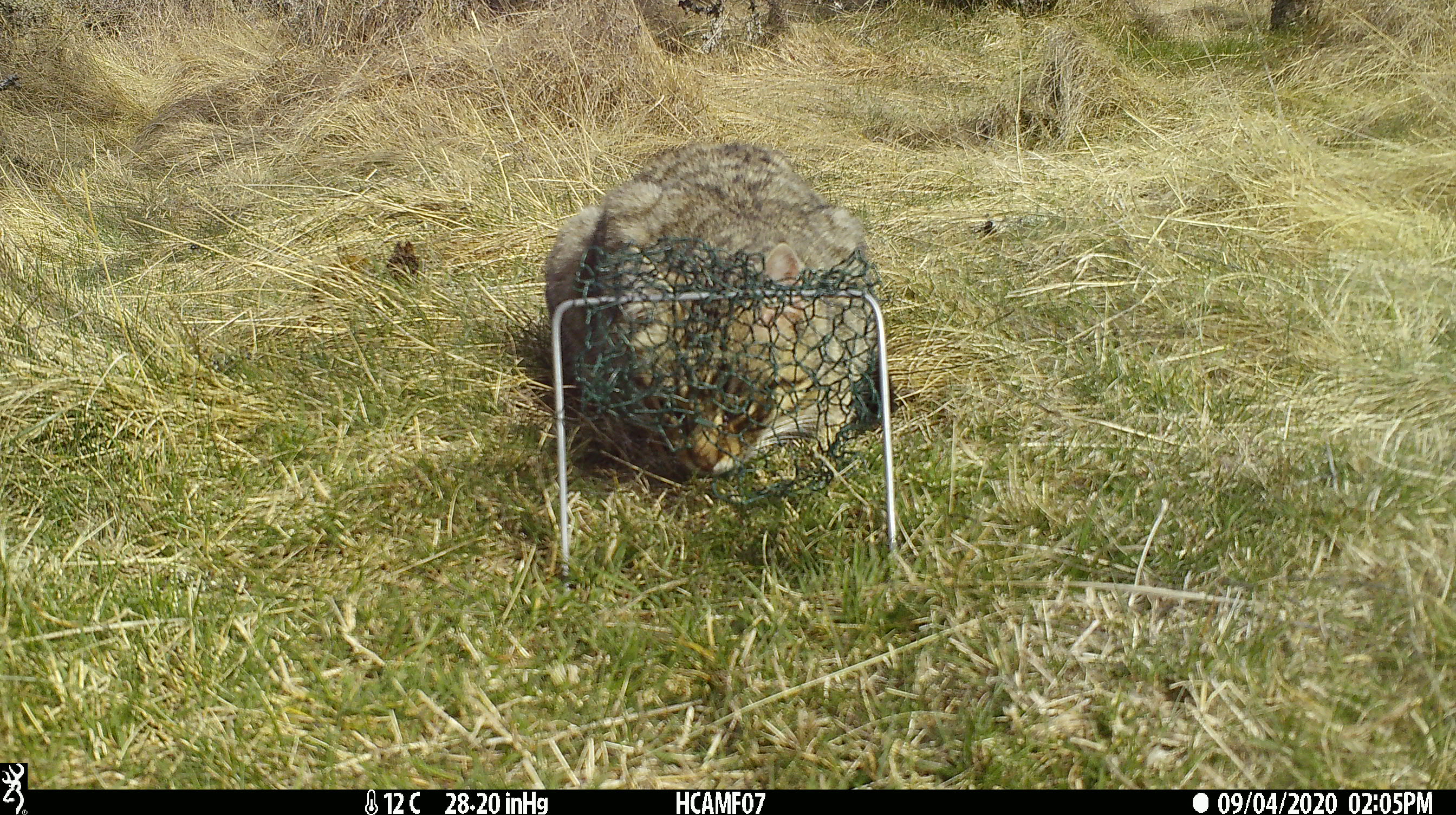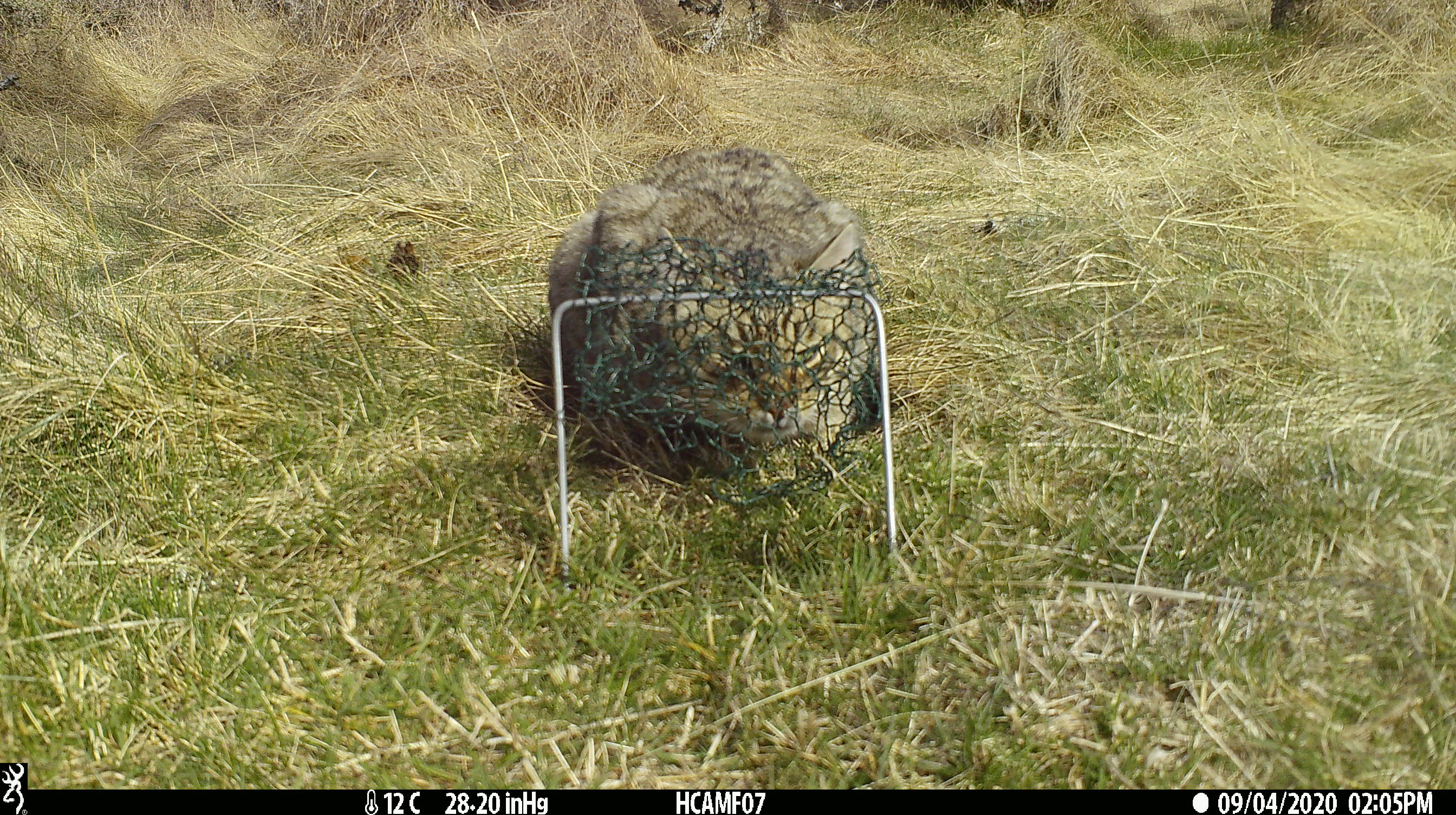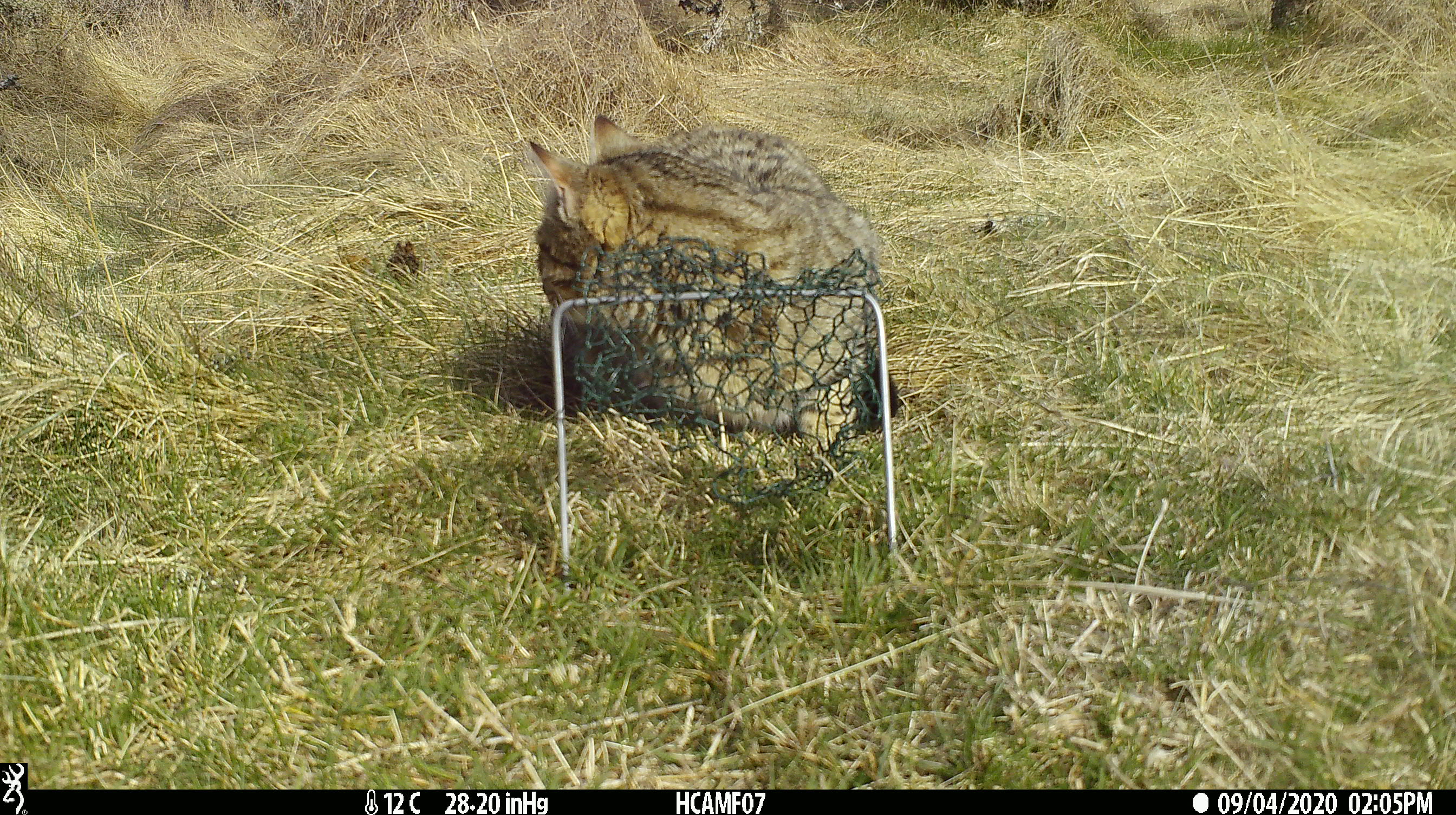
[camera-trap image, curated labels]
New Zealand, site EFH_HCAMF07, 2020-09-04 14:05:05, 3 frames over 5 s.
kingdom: Animalia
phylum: Chordata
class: Mammalia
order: Carnivora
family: Felidae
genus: Felis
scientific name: Felis catus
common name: domestic cat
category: cat